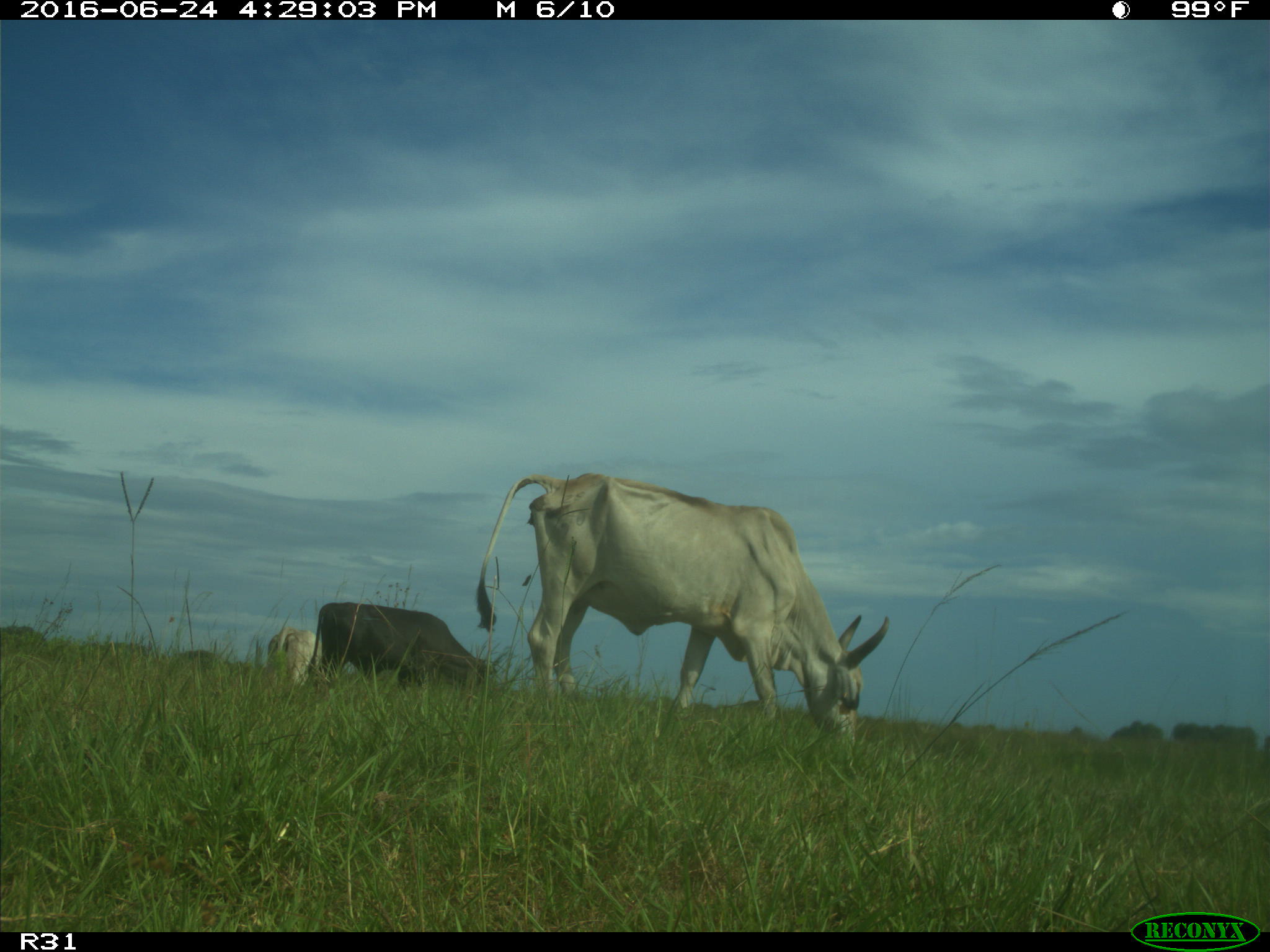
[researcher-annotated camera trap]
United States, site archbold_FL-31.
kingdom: Animalia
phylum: Chordata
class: Mammalia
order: Artiodactyla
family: Bovidae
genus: Bos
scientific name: Bos taurus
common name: domestic cow